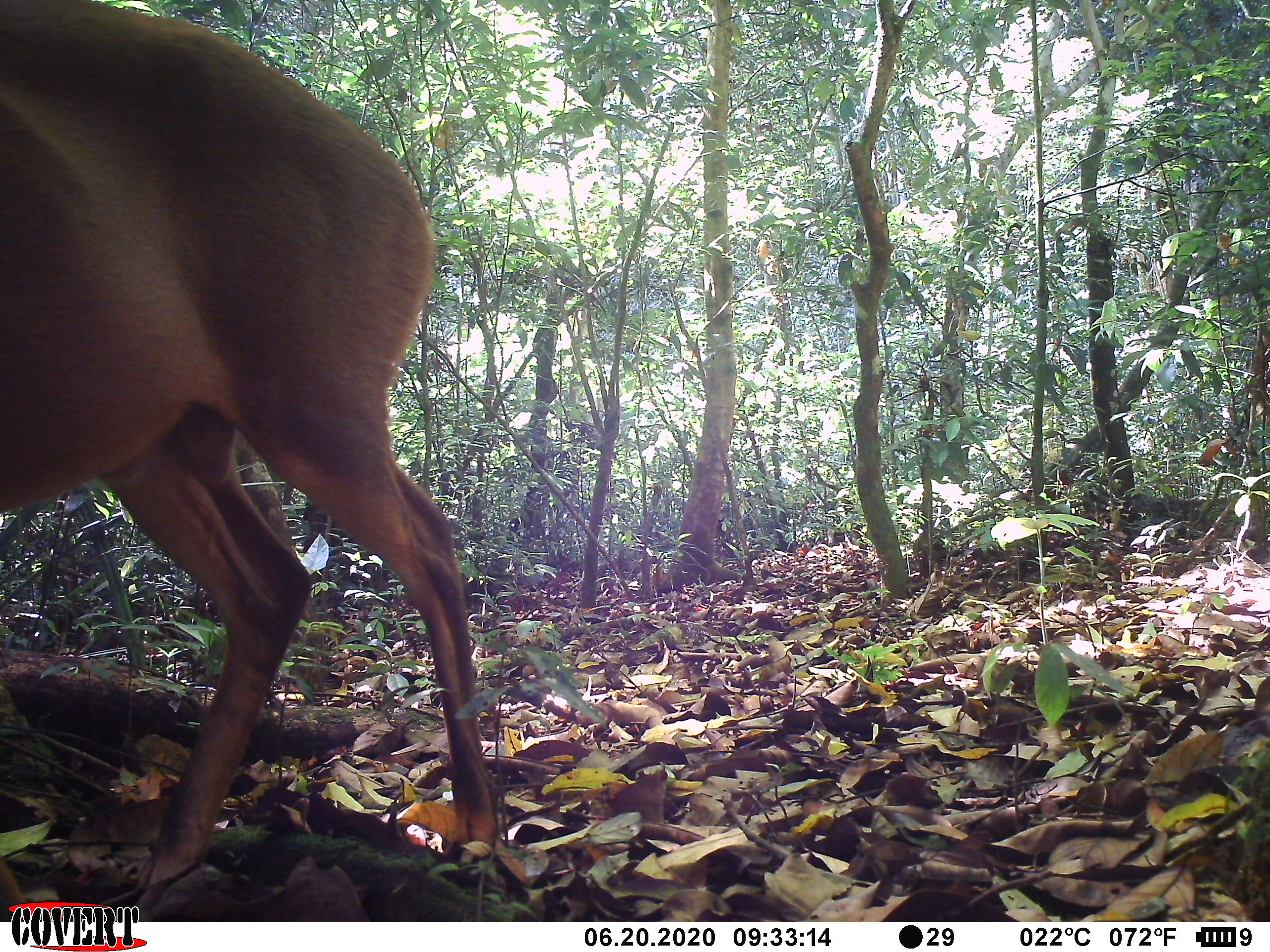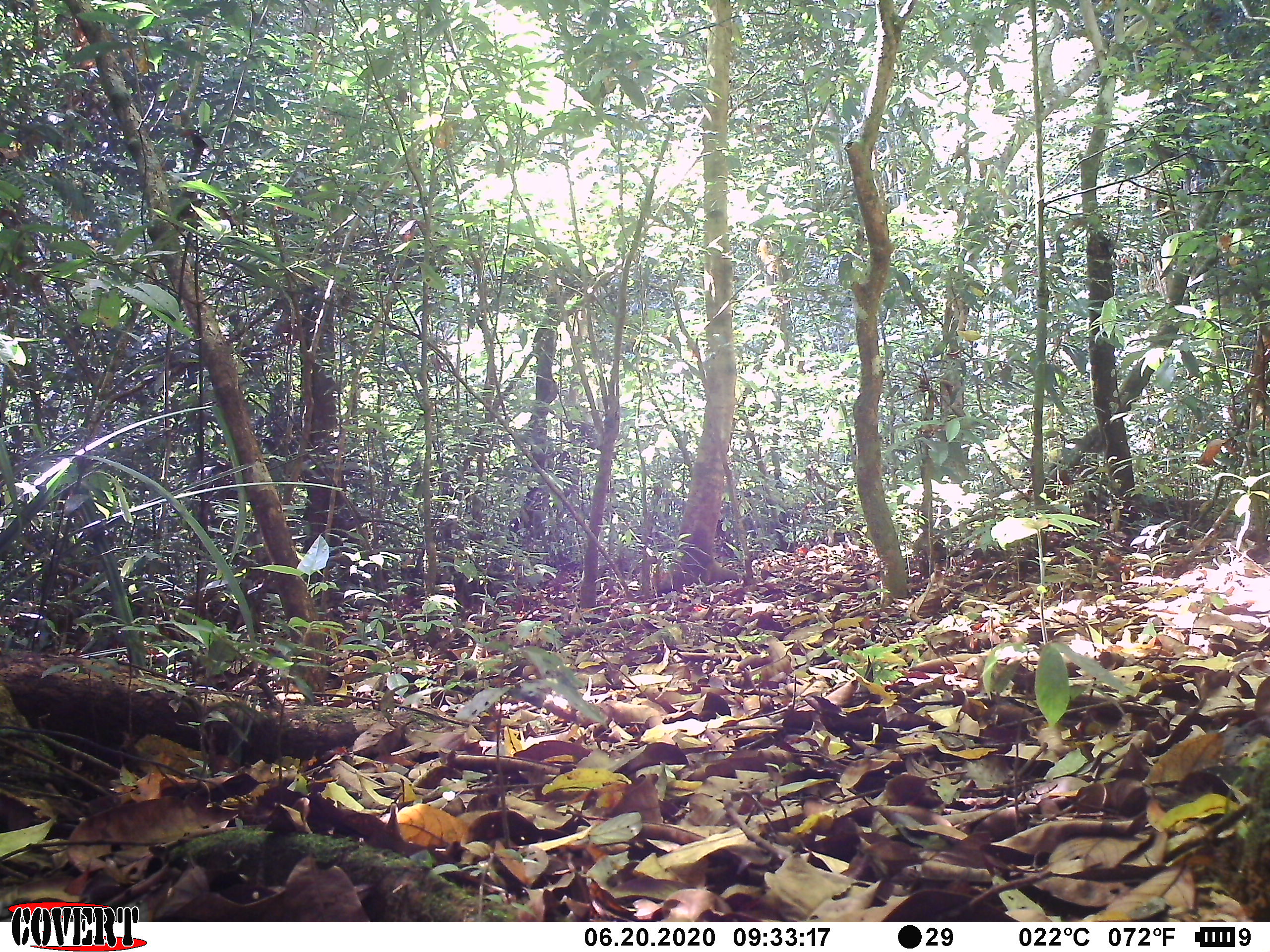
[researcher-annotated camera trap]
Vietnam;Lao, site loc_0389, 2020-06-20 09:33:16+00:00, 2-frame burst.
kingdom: Animalia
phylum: Chordata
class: Mammalia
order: Artiodactyla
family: Cervidae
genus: Muntiacus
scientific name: Muntiacus vuquangensis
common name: large-antlered muntjac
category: large antlered muntjac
Large antlered muntjac (large-antlered muntjac) (Muntiacus vuquangensis). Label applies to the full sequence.